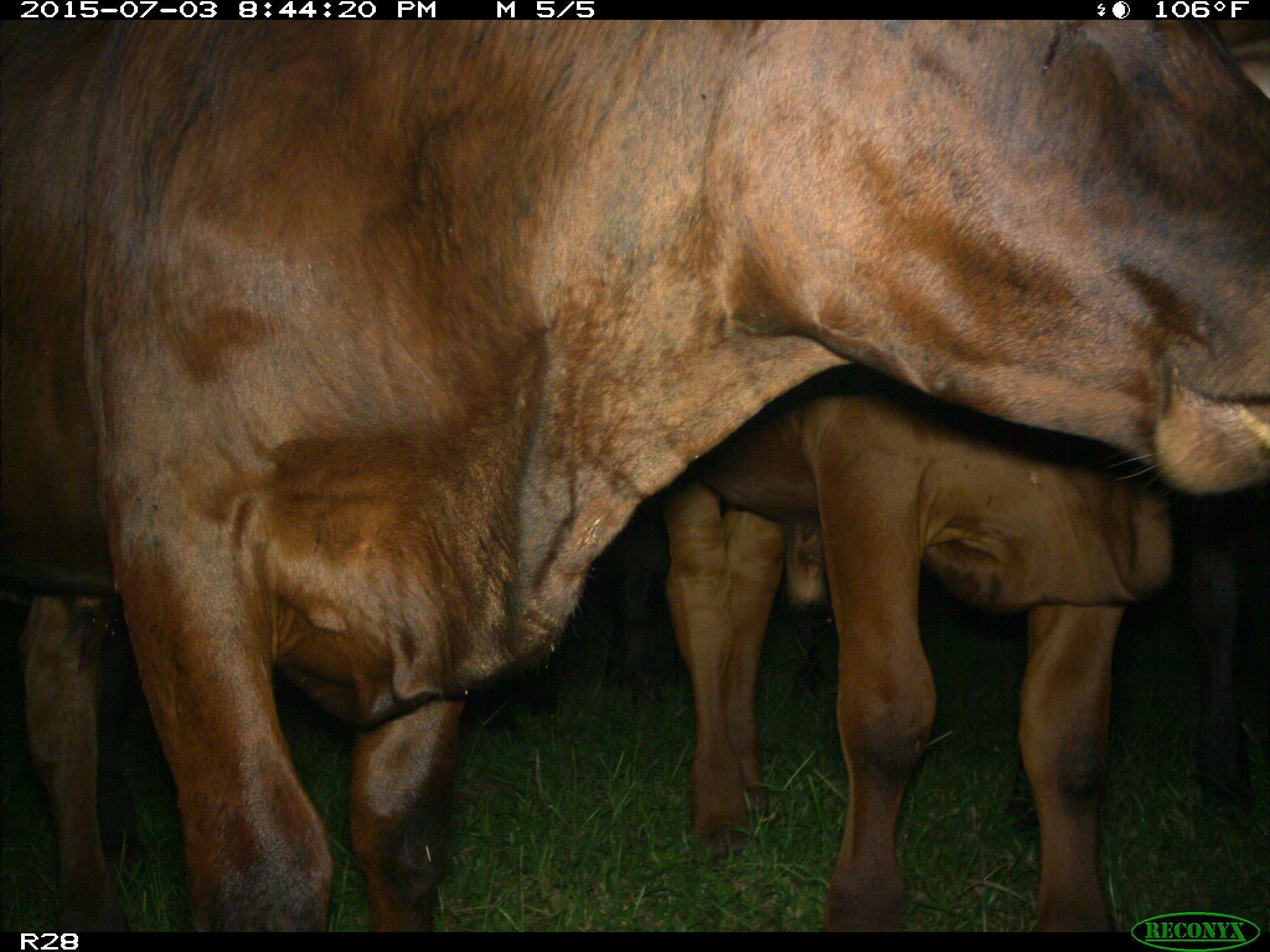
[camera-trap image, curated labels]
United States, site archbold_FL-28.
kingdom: Animalia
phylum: Chordata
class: Mammalia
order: Artiodactyla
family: Bovidae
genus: Bos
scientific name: Bos taurus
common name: domestic cow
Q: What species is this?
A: Bos taurus (domestic cow).